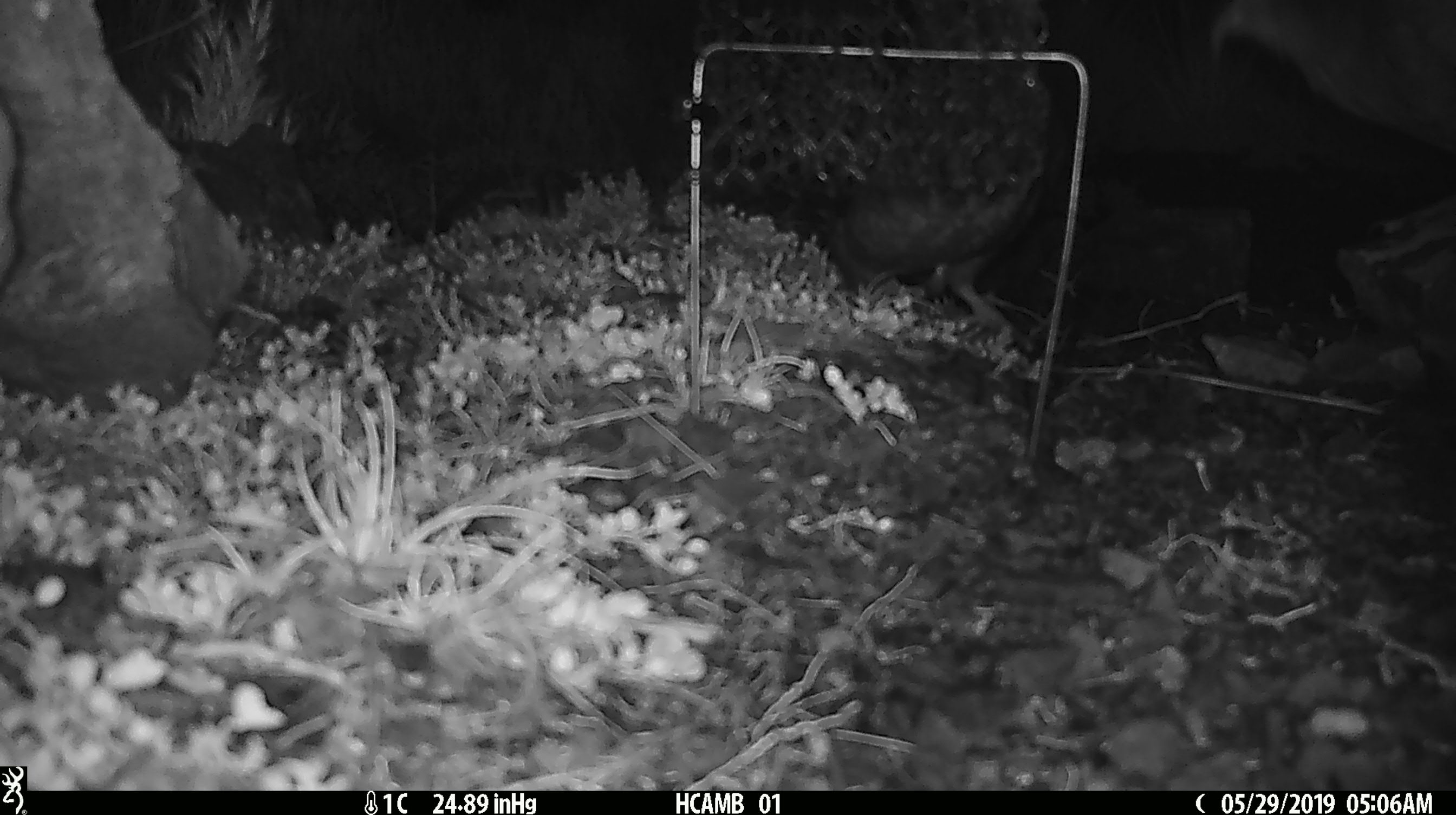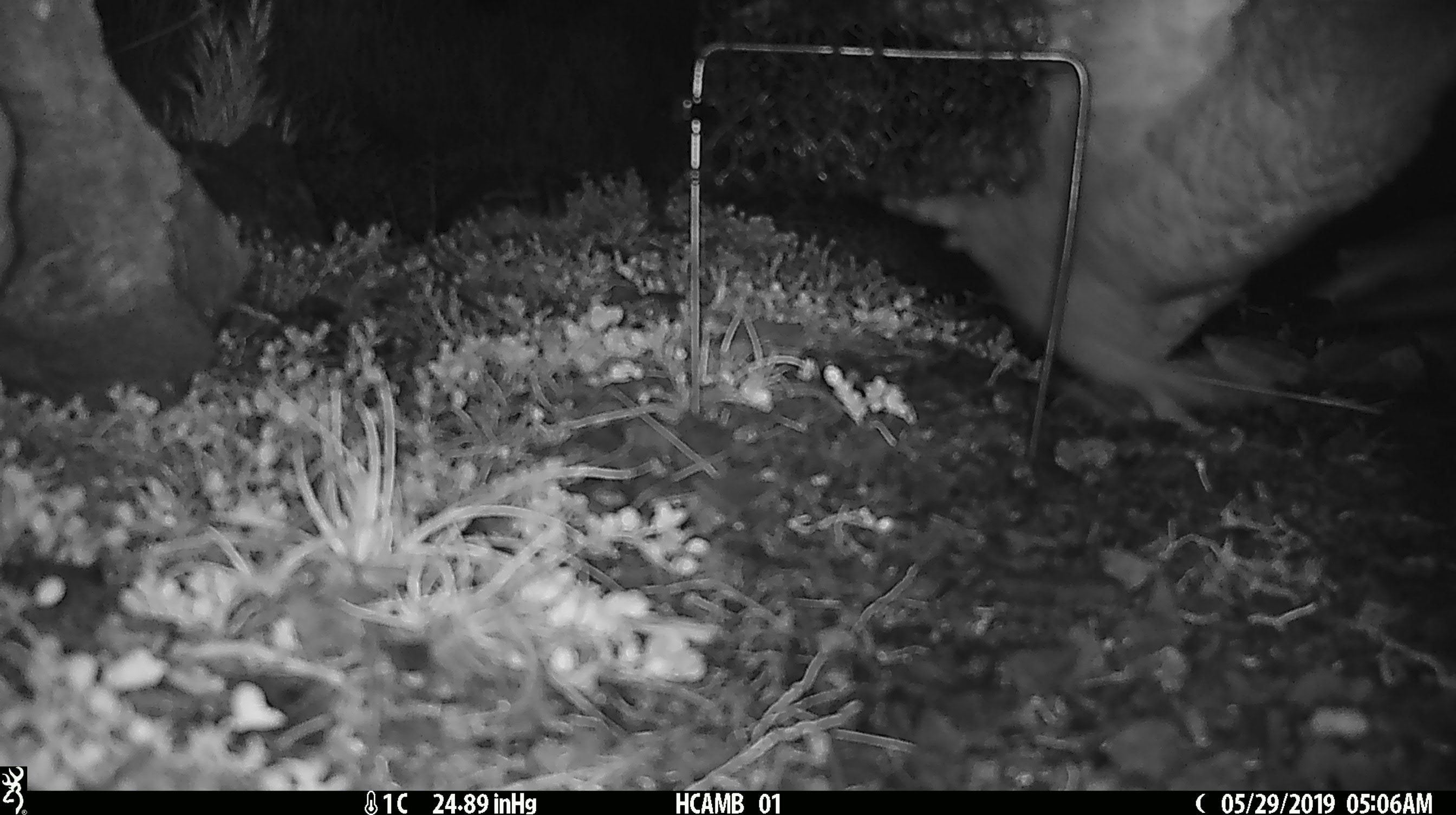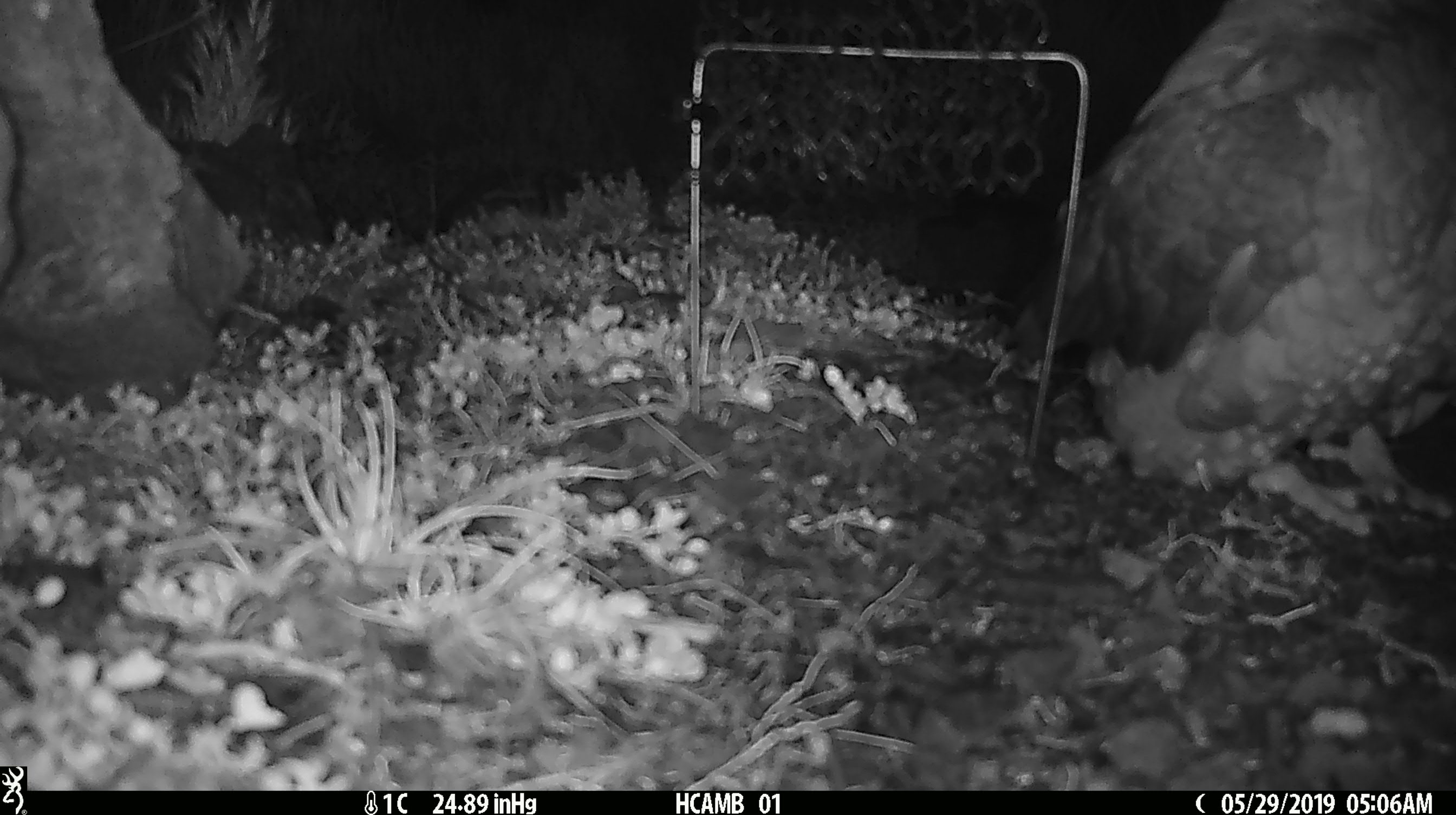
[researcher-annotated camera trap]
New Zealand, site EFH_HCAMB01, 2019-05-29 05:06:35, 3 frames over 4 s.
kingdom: Animalia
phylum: Chordata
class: Aves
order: Psittaciformes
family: Strigopidae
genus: Nestor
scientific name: Nestor notabilis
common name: kea